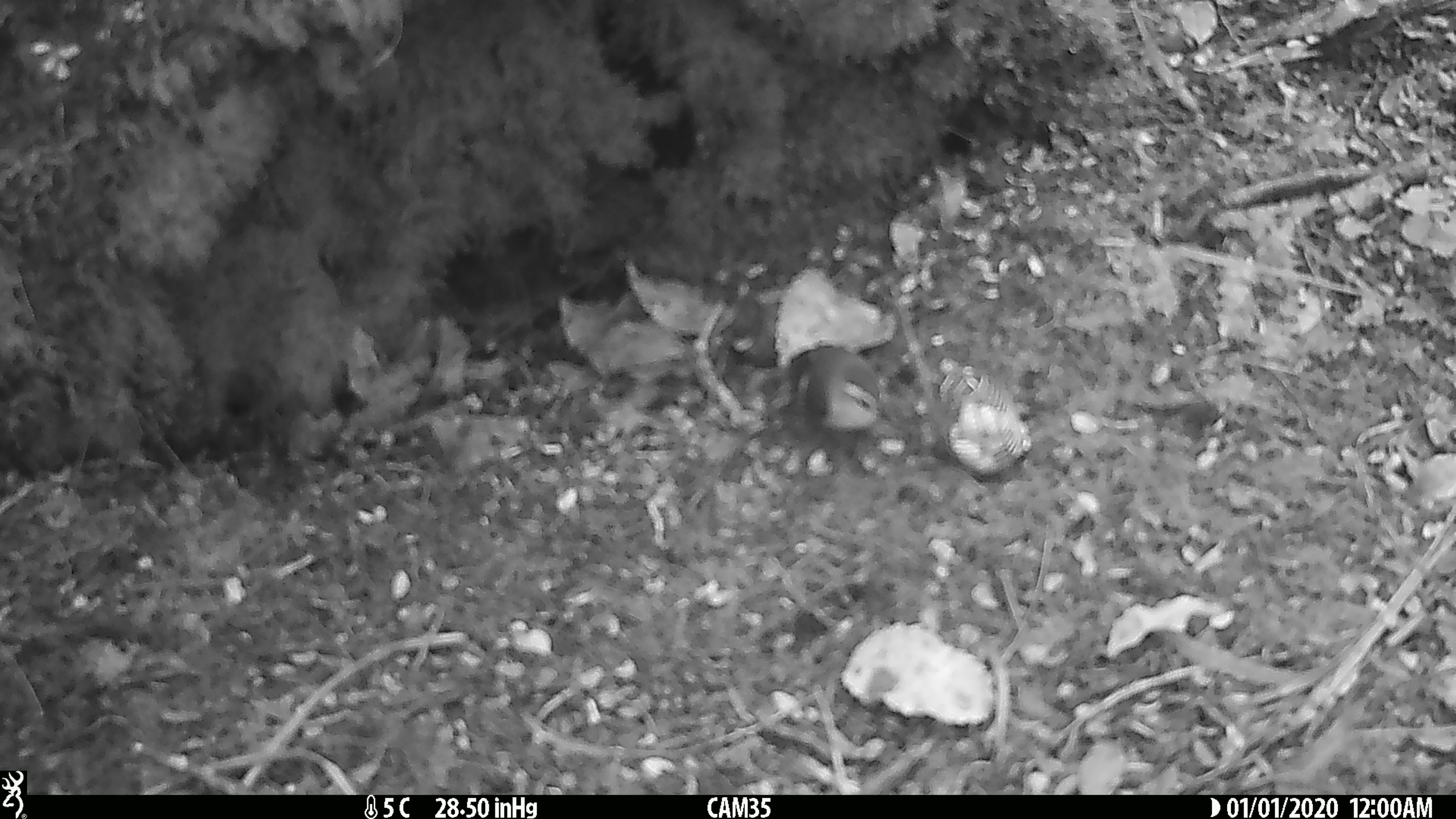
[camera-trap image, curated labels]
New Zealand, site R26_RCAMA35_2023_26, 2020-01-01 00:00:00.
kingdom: Animalia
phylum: Chordata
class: Aves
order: Passeriformes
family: Acanthisittidae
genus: Acanthisitta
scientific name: Acanthisitta chloris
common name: rifleman